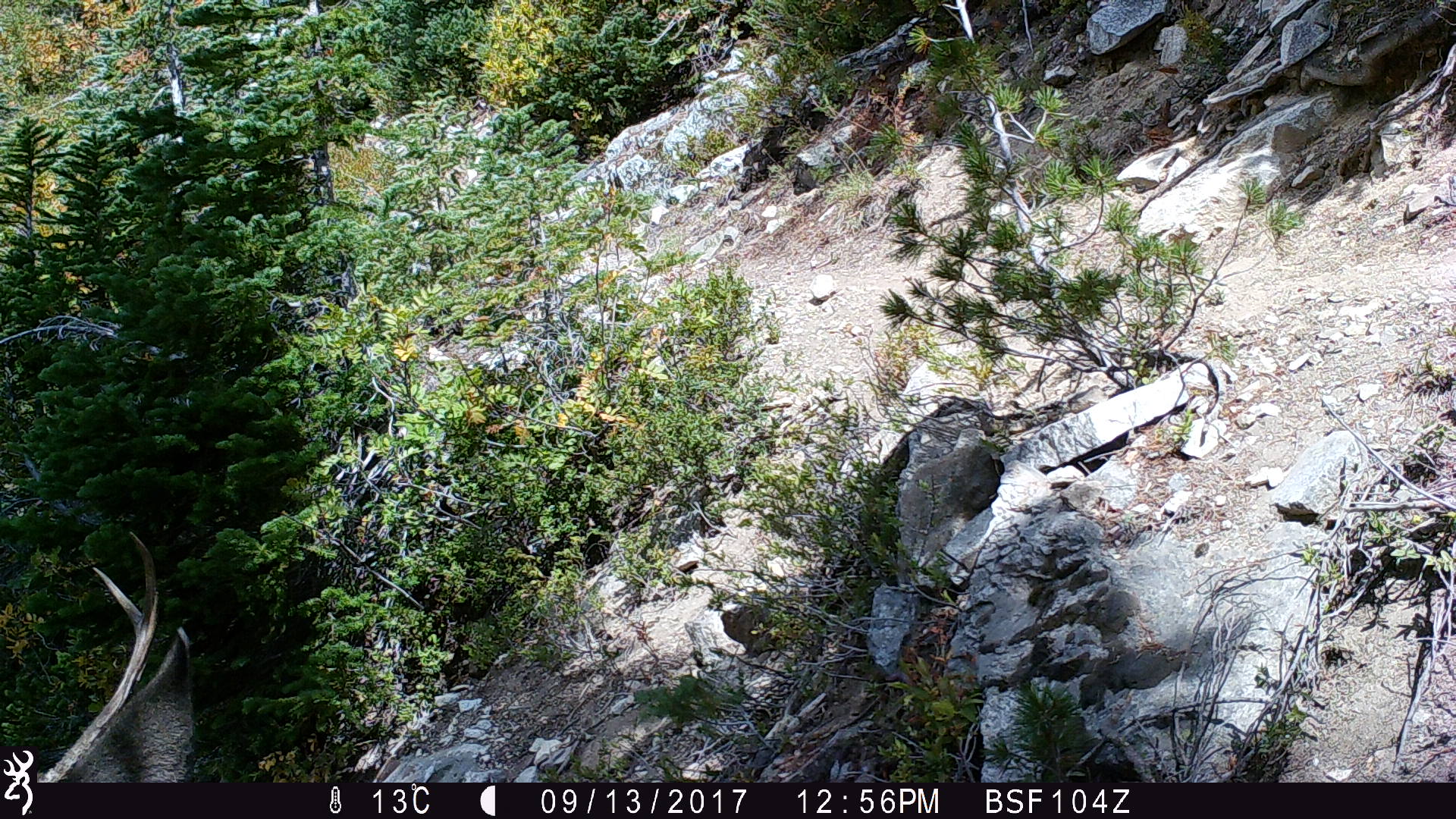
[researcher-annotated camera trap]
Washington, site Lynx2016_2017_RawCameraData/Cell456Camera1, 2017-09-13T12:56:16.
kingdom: Animalia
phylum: Chordata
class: Mammalia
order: Artiodactyla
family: Cervidae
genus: Odocoileus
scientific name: Odocoileus hemionus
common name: mule deer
Odocoileus hemionus (mule deer). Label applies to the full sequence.